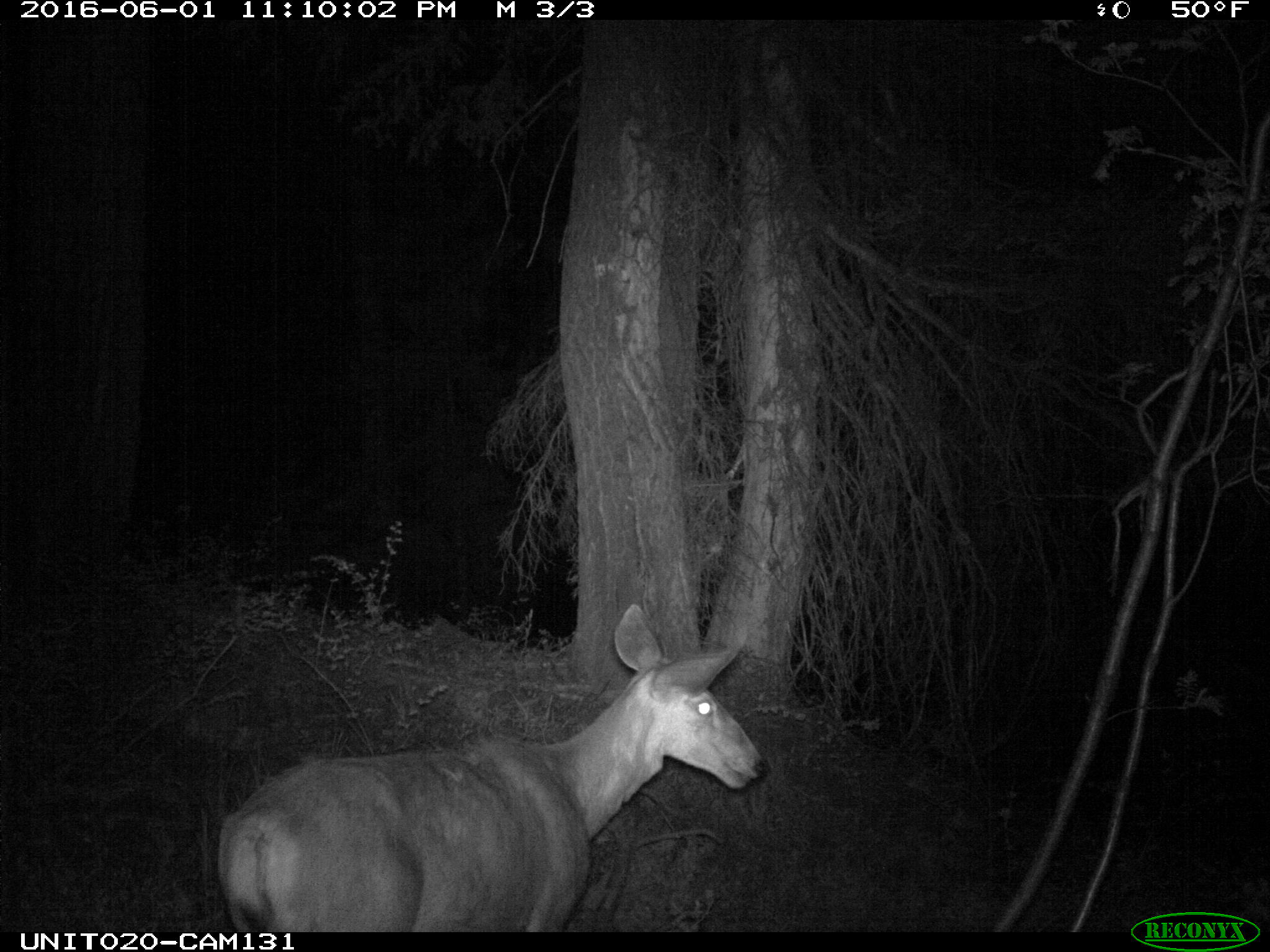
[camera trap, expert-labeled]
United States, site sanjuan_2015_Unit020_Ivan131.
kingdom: Animalia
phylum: Chordata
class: Mammalia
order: Artiodactyla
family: Cervidae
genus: Odocoileus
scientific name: Odocoileus hemionus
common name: mule deer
Odocoileus hemionus (mule deer).